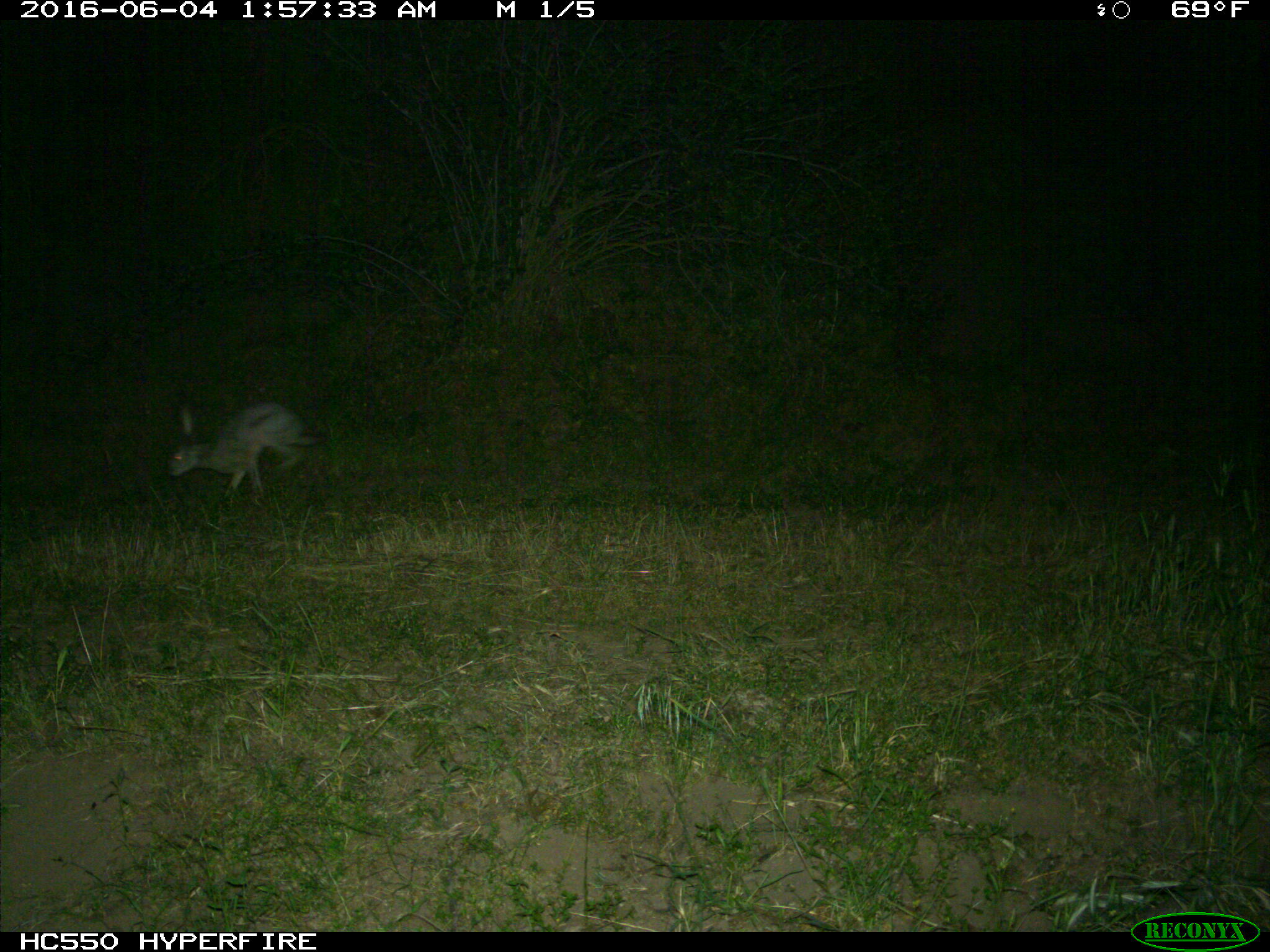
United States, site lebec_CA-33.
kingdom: Animalia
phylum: Chordata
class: Mammalia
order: Lagomorpha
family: Leporidae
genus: Lepus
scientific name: Lepus californicus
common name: black-tailed jackrabbit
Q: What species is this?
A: Lepus californicus (black-tailed jackrabbit).